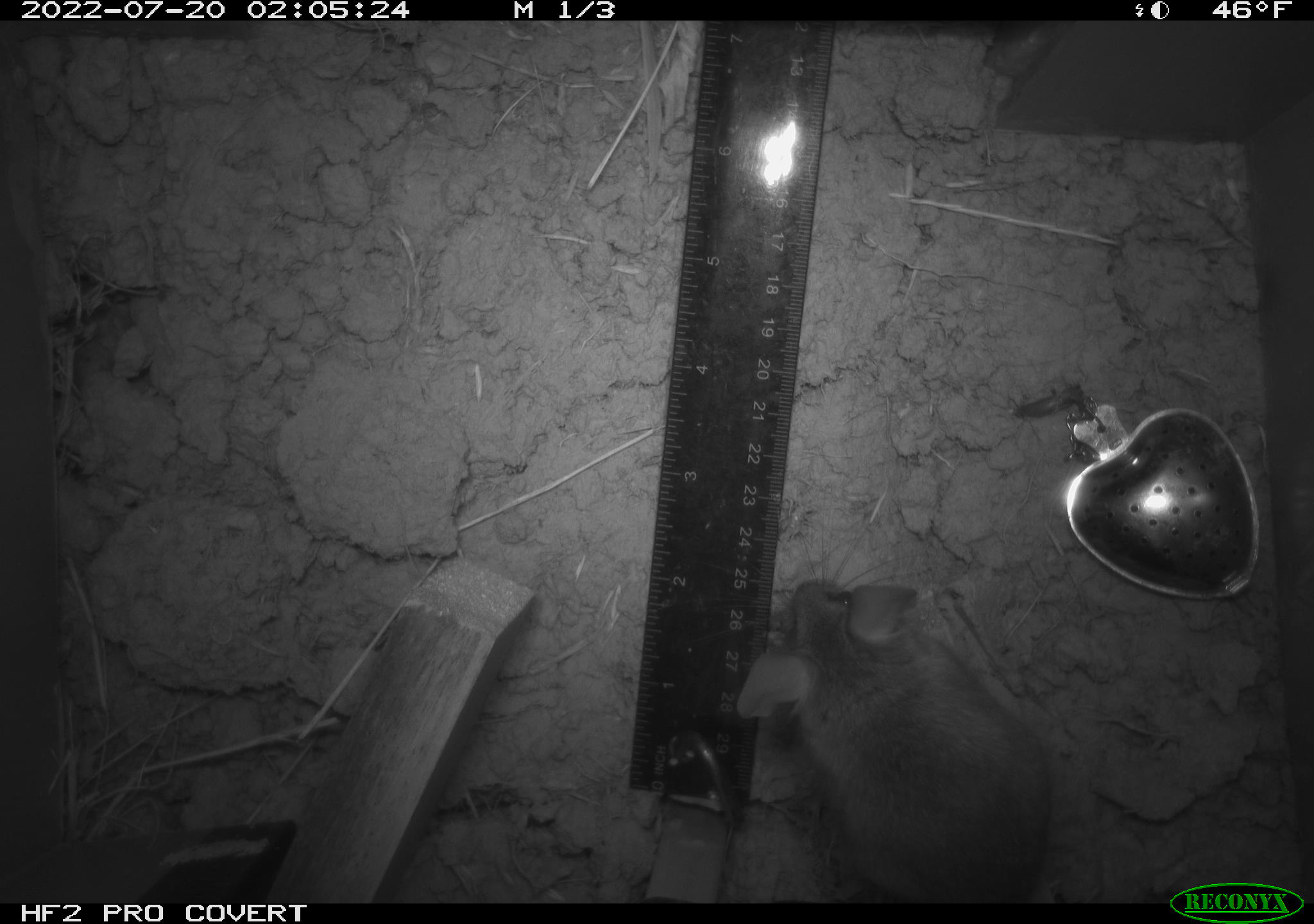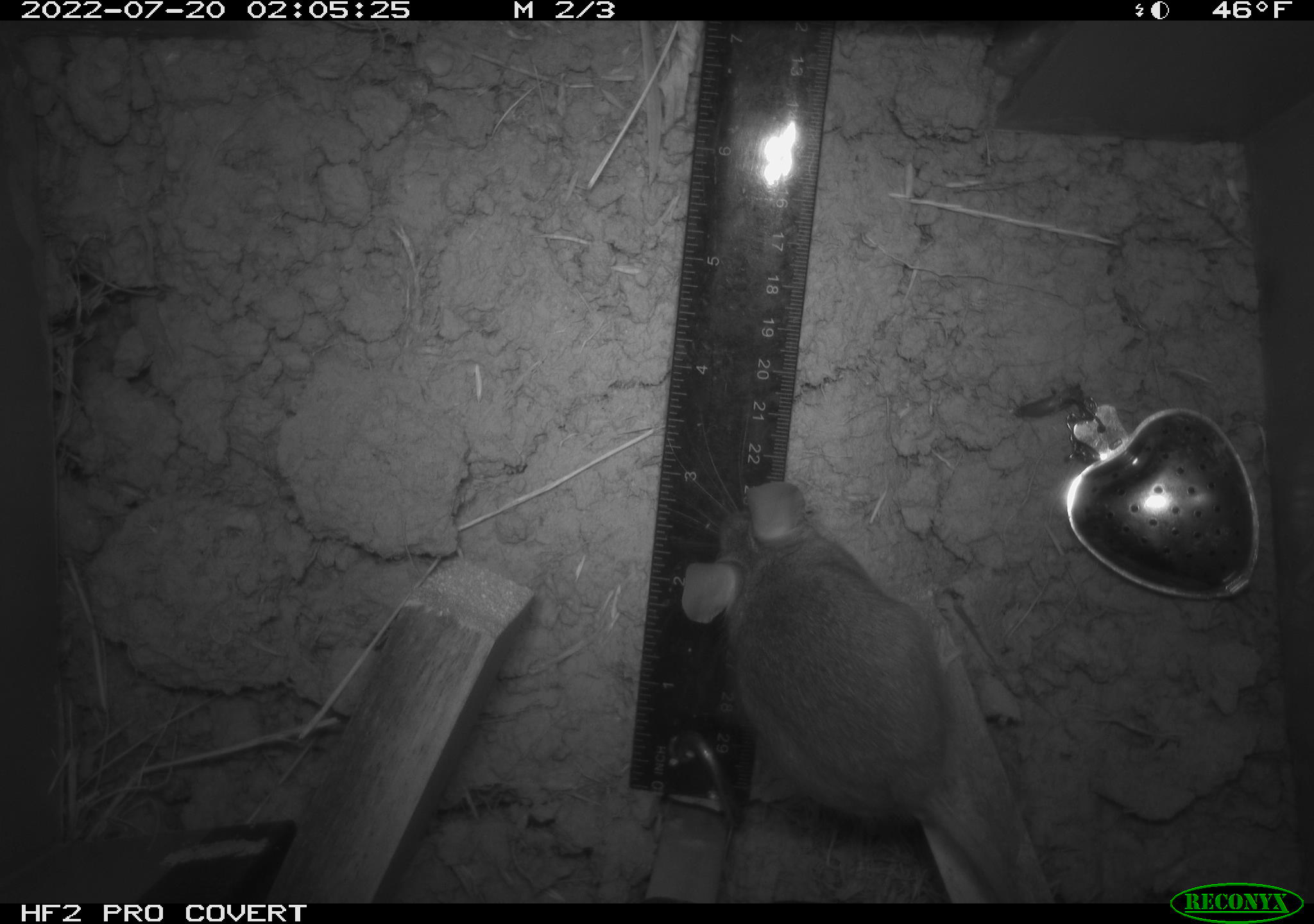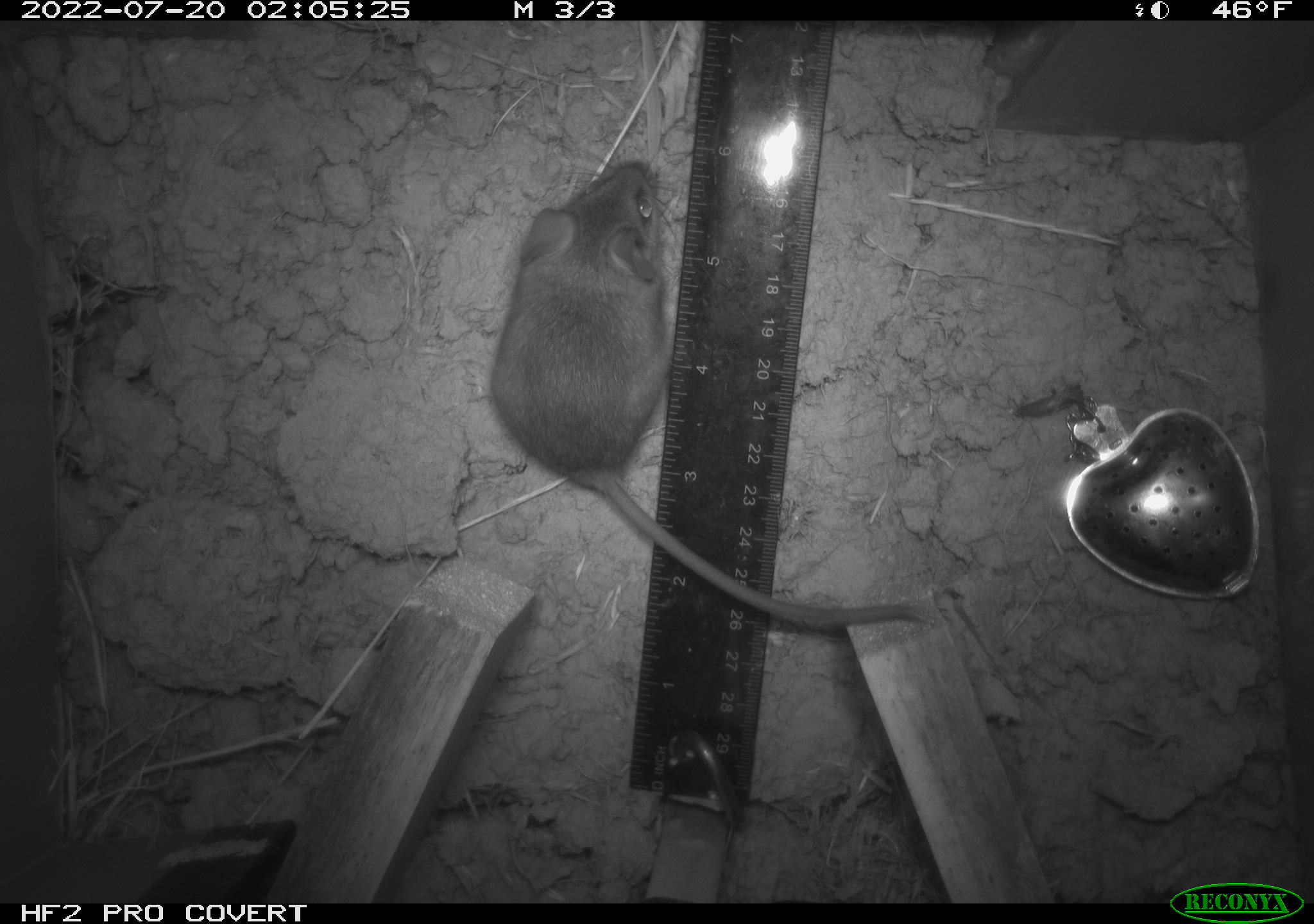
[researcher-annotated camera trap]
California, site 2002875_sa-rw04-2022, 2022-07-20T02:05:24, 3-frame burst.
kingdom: Animalia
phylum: Chordata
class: Mammalia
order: Rodentia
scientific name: Rodentia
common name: mouse species